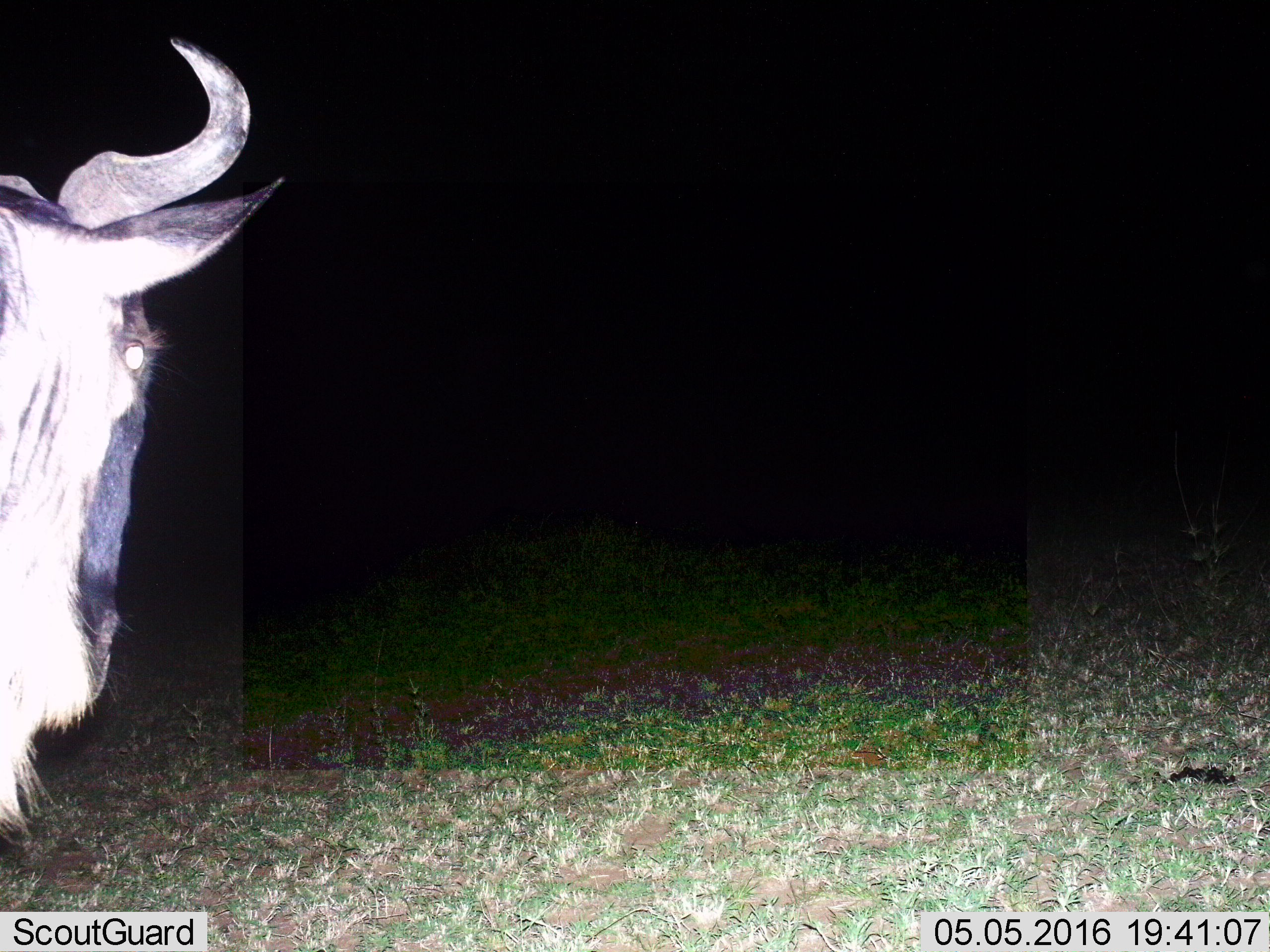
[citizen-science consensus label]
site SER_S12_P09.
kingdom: Animalia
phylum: Chordata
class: Mammalia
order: Artiodactyla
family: Bovidae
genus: Connochaetes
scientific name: Connochaetes taurinus taurinus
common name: blue wildebeest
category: wildebeestblue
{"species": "wildebeestblue (blue wildebeest) (Connochaetes taurinus taurinus)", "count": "1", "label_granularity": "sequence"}